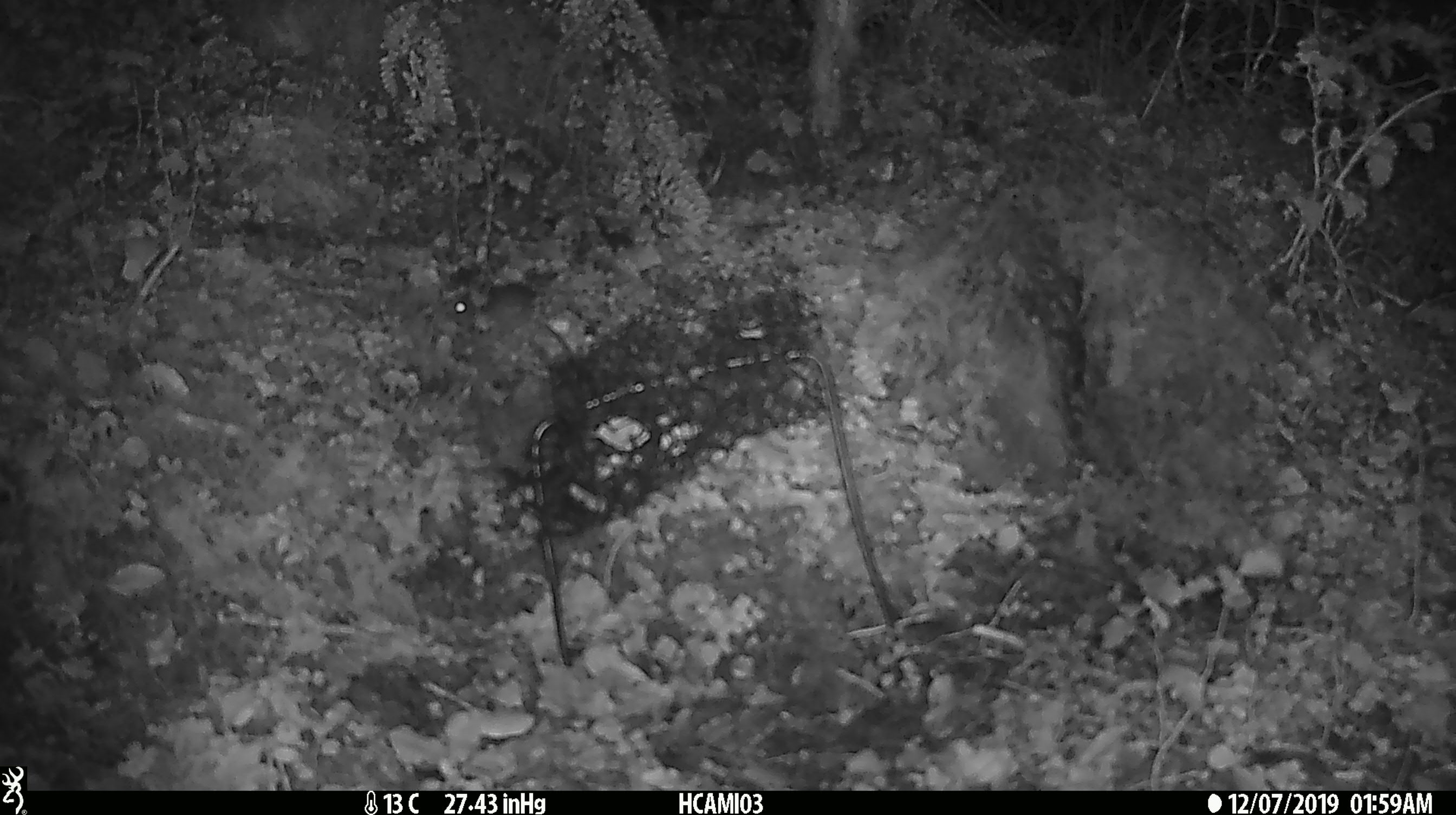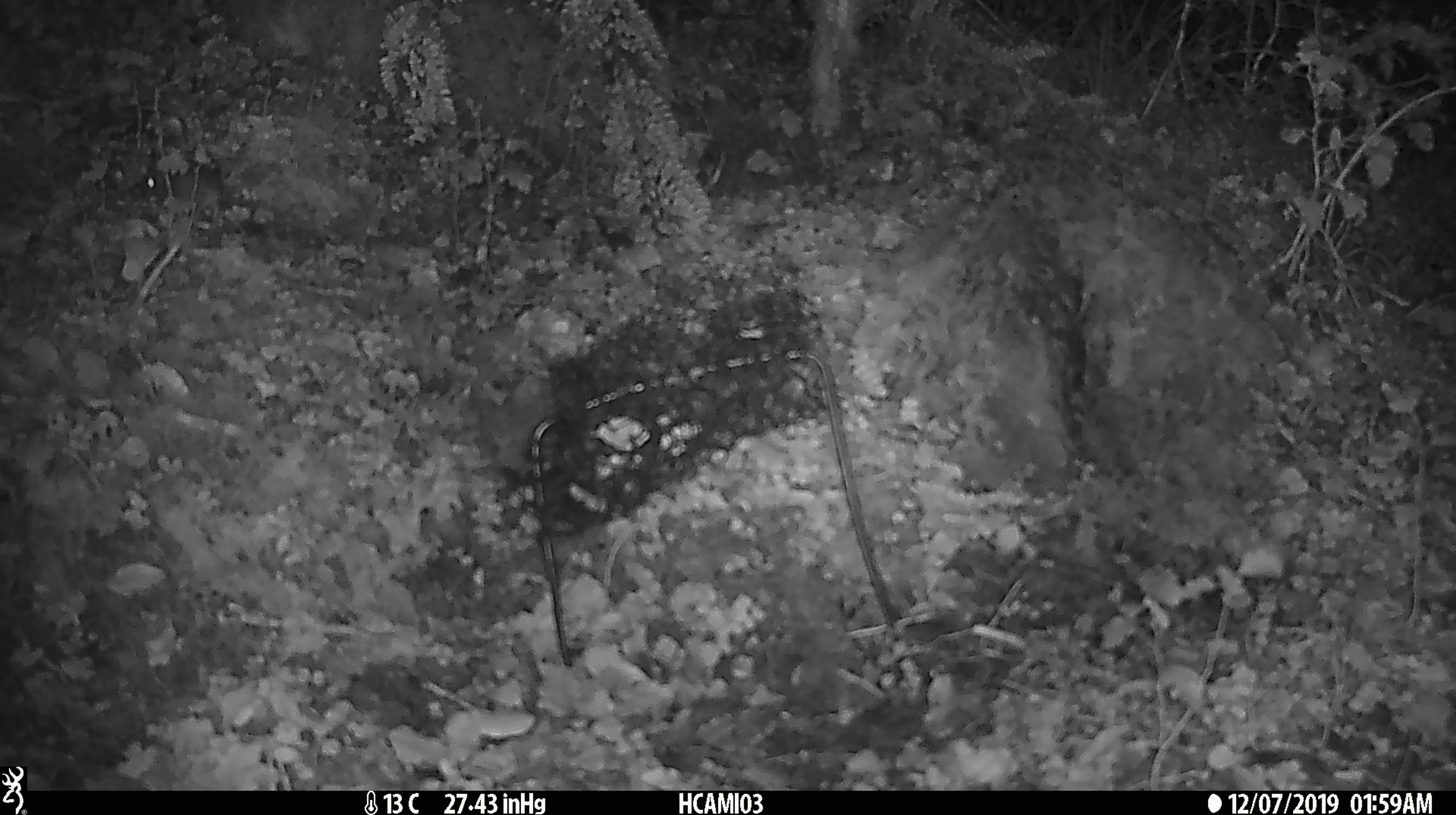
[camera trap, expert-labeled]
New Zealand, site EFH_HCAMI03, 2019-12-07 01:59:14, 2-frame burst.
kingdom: Animalia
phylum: Chordata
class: Mammalia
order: Rodentia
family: Muridae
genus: Mus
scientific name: Mus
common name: mouse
Mouse (Mus).